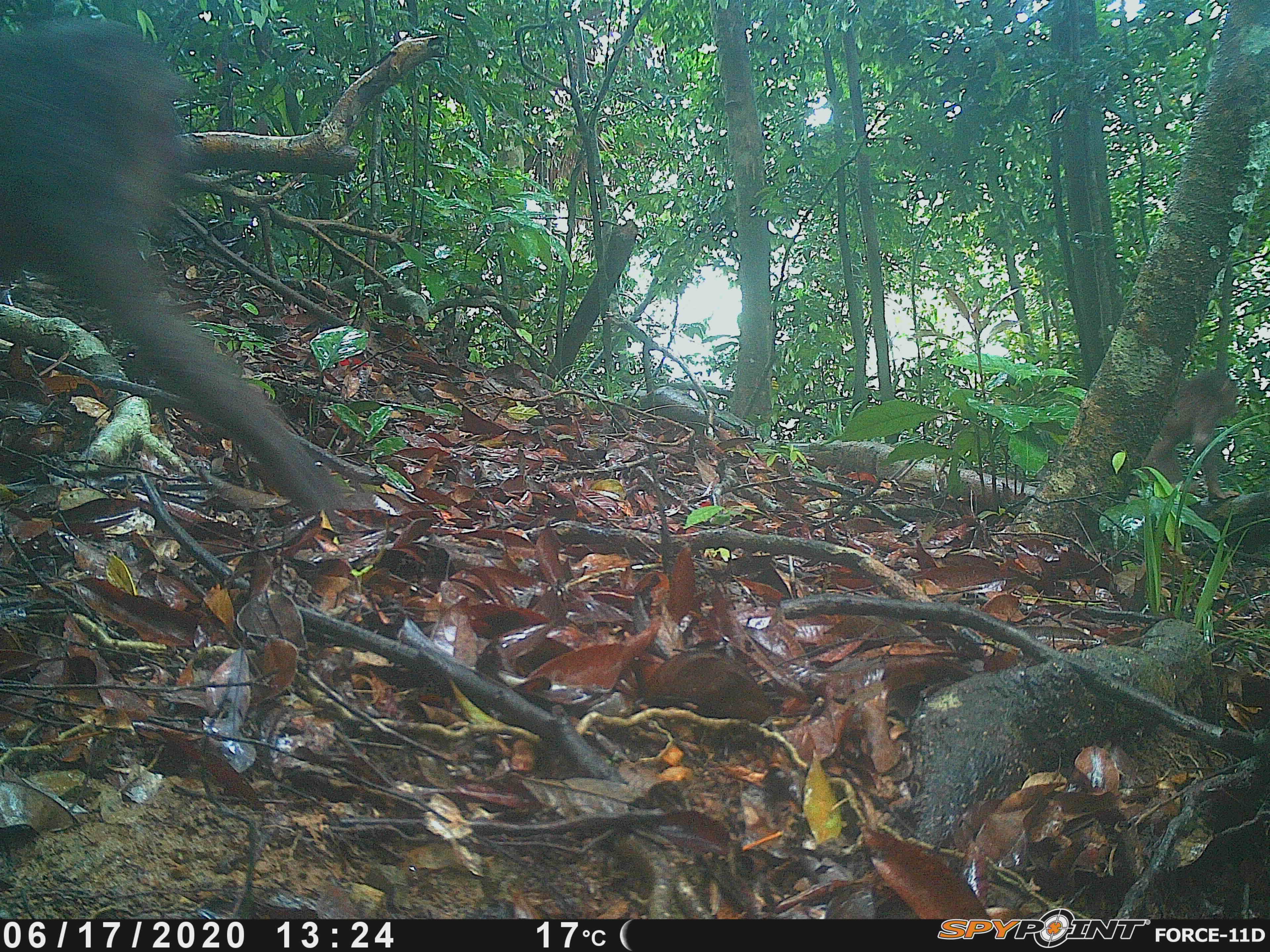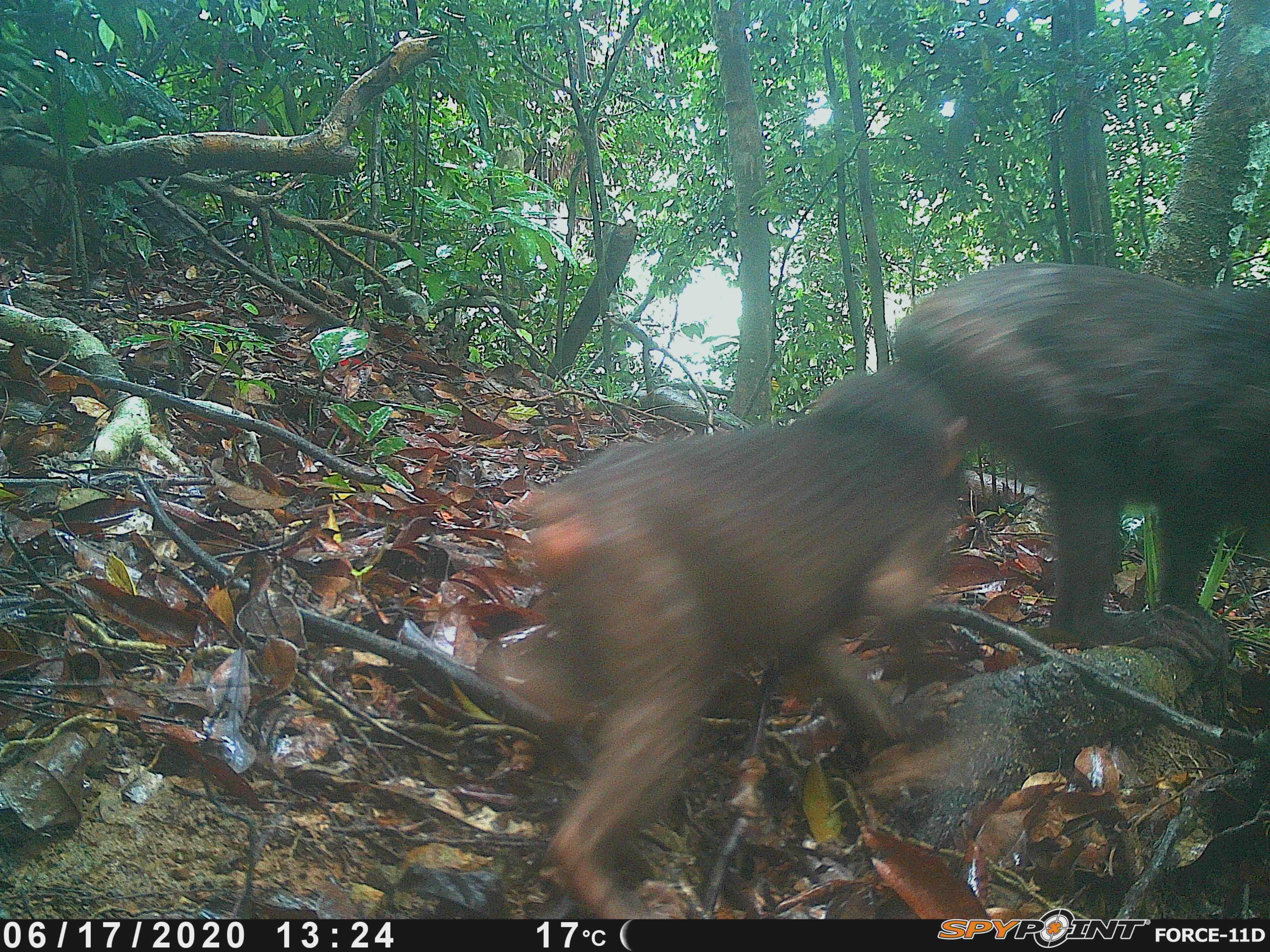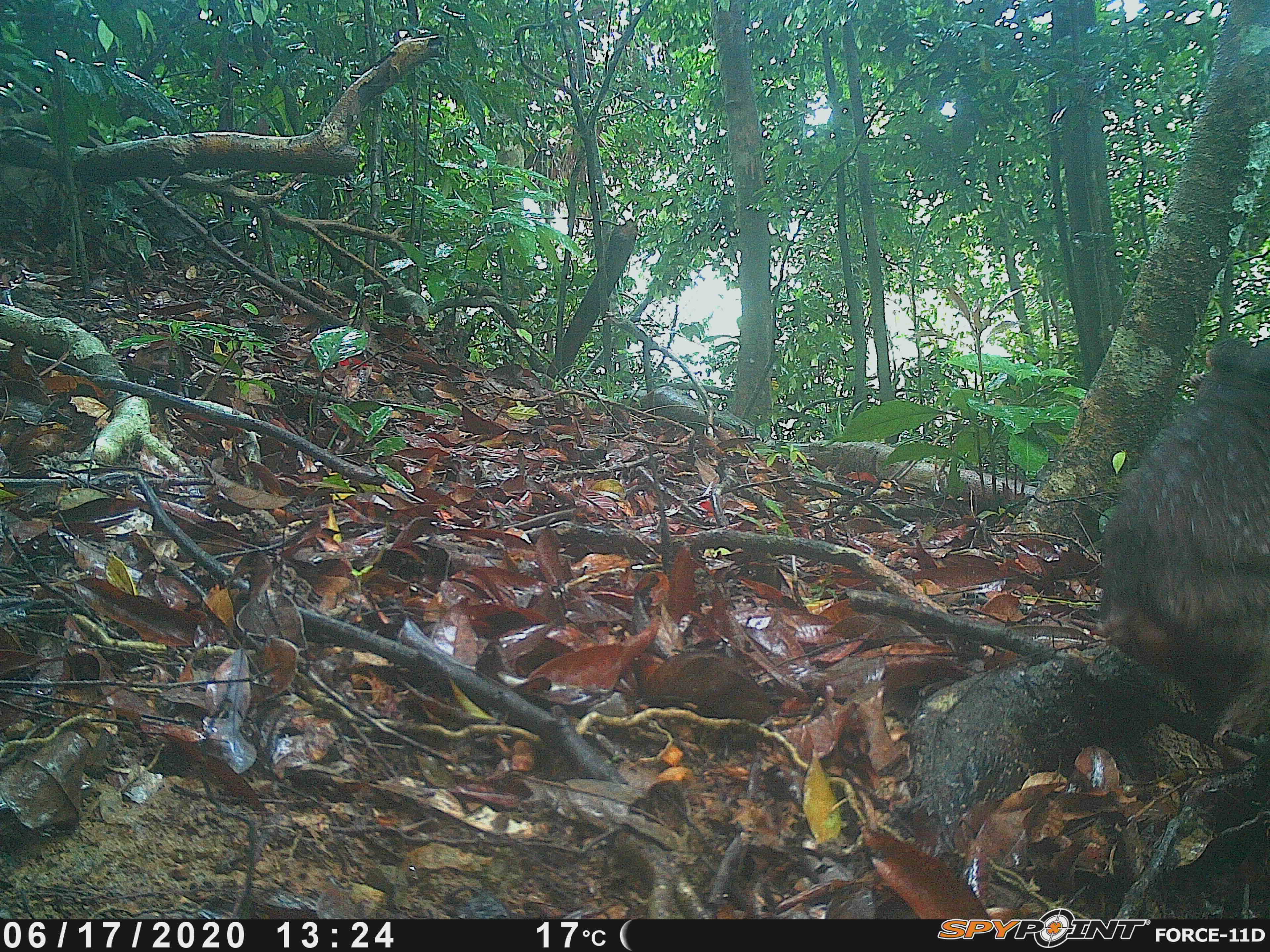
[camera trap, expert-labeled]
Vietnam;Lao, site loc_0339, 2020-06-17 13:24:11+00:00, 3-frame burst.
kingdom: Animalia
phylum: Chordata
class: Mammalia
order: Primates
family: Cercopithecidae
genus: Macaca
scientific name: Macaca arctoides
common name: stump-tailed macaque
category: stump tailed macaque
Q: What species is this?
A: Stump tailed macaque (stump-tailed macaque) (Macaca arctoides).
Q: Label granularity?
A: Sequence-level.